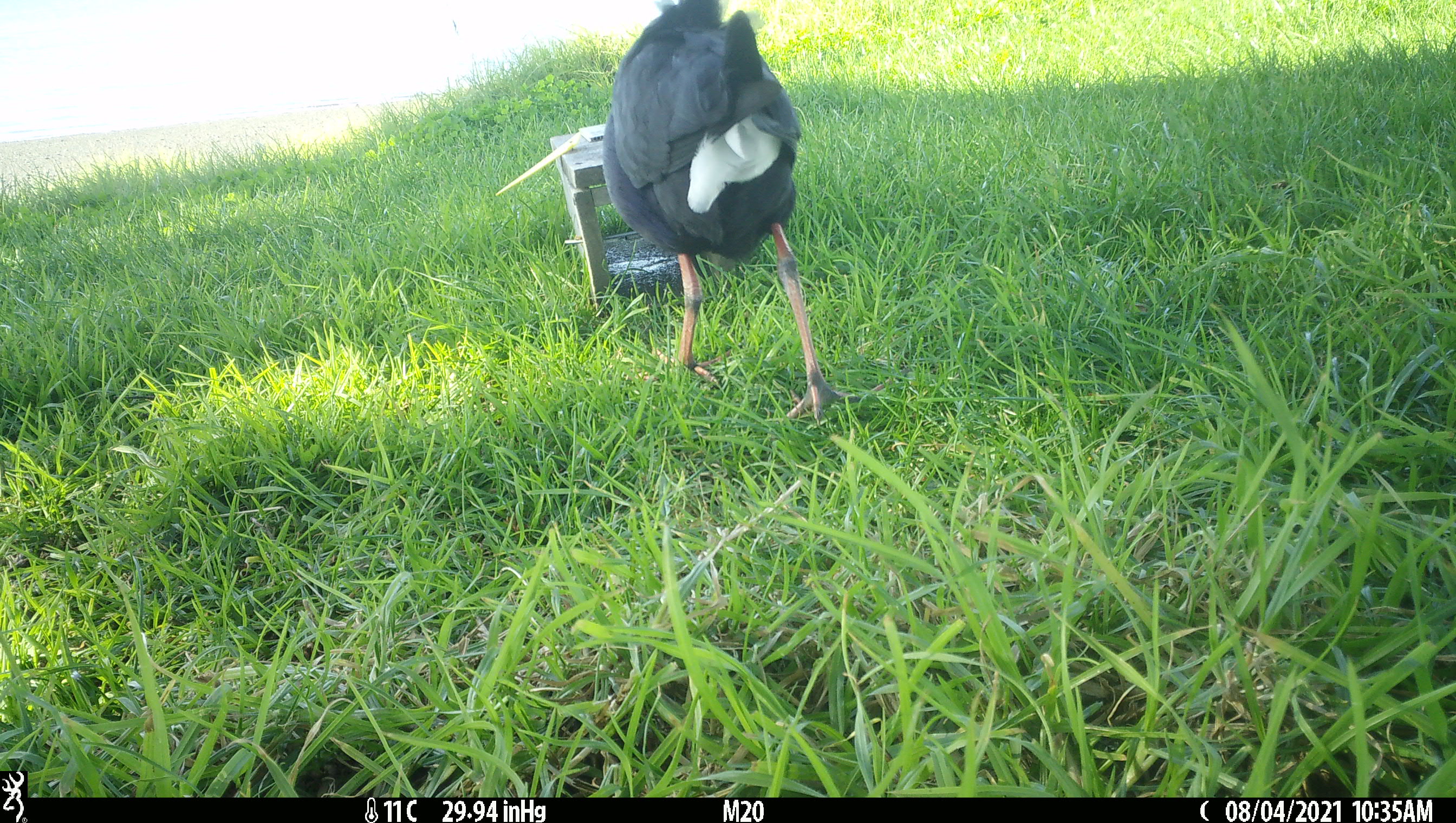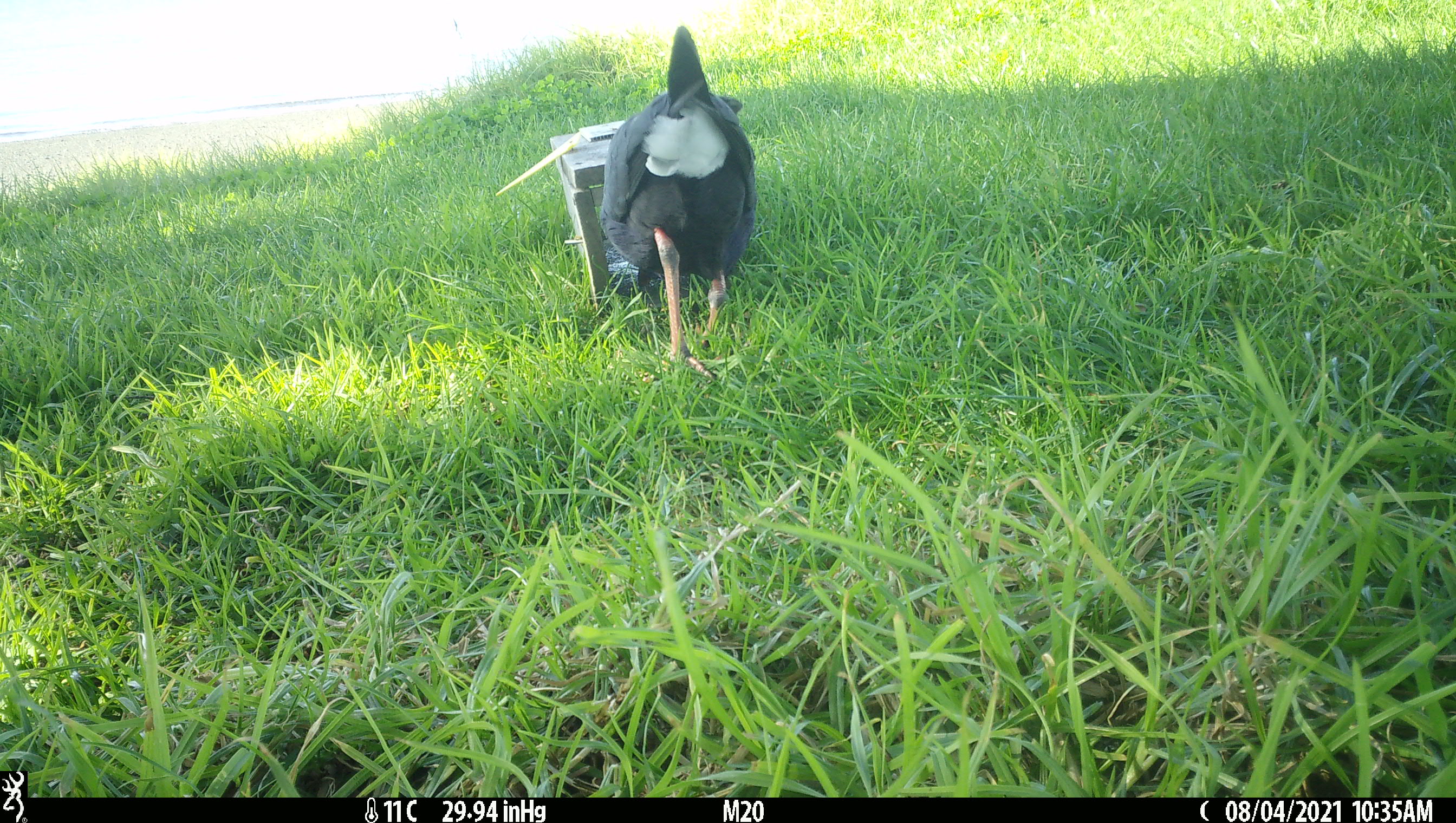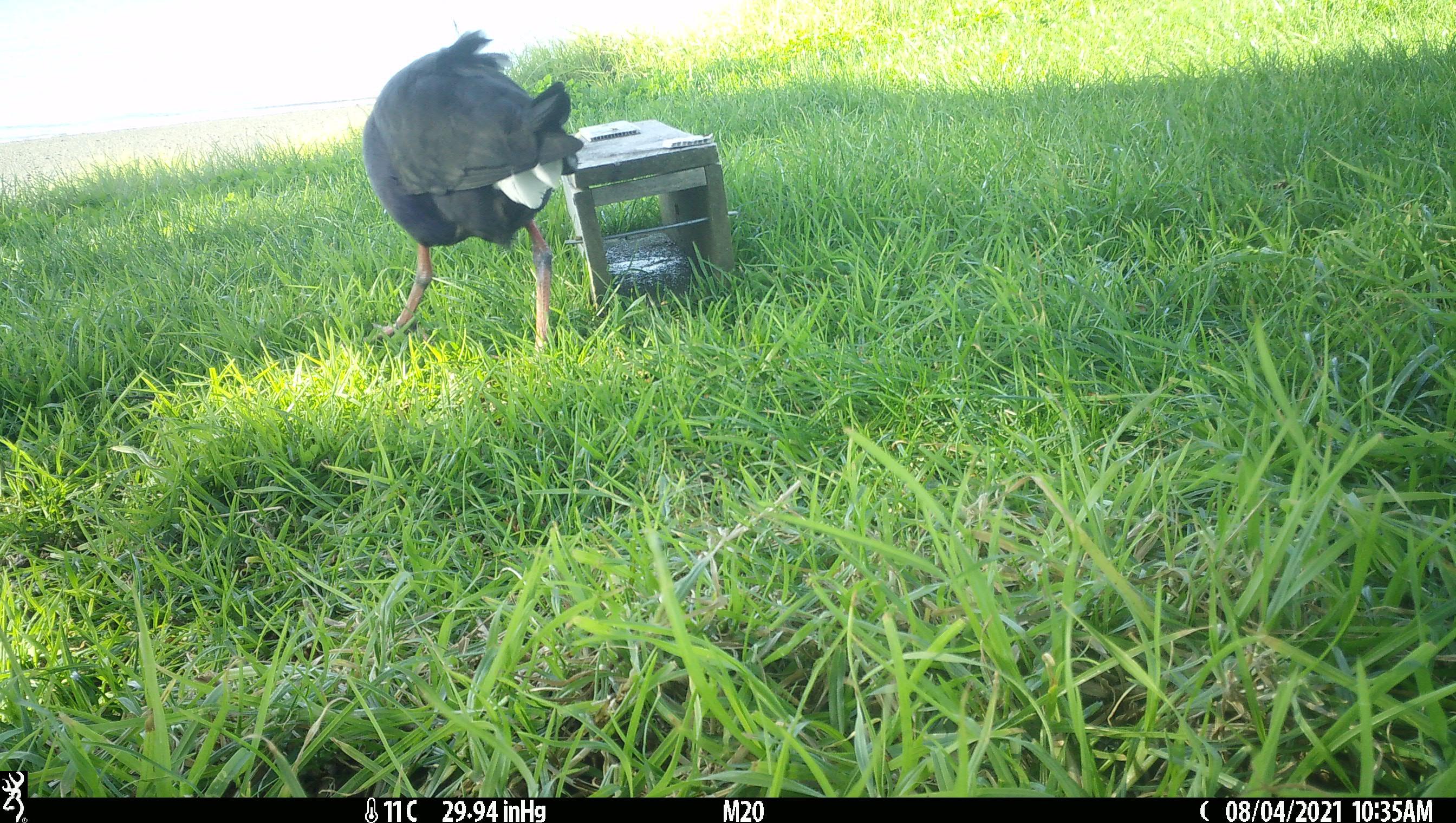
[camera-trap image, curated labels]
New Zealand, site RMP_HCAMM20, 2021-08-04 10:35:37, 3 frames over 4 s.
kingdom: Animalia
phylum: Chordata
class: Aves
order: Gruiformes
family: Rallidae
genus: Porphyrio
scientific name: Porphyrio melanotus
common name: australasian swamphen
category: pukeko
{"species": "pukeko (australasian swamphen) (Porphyrio melanotus)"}